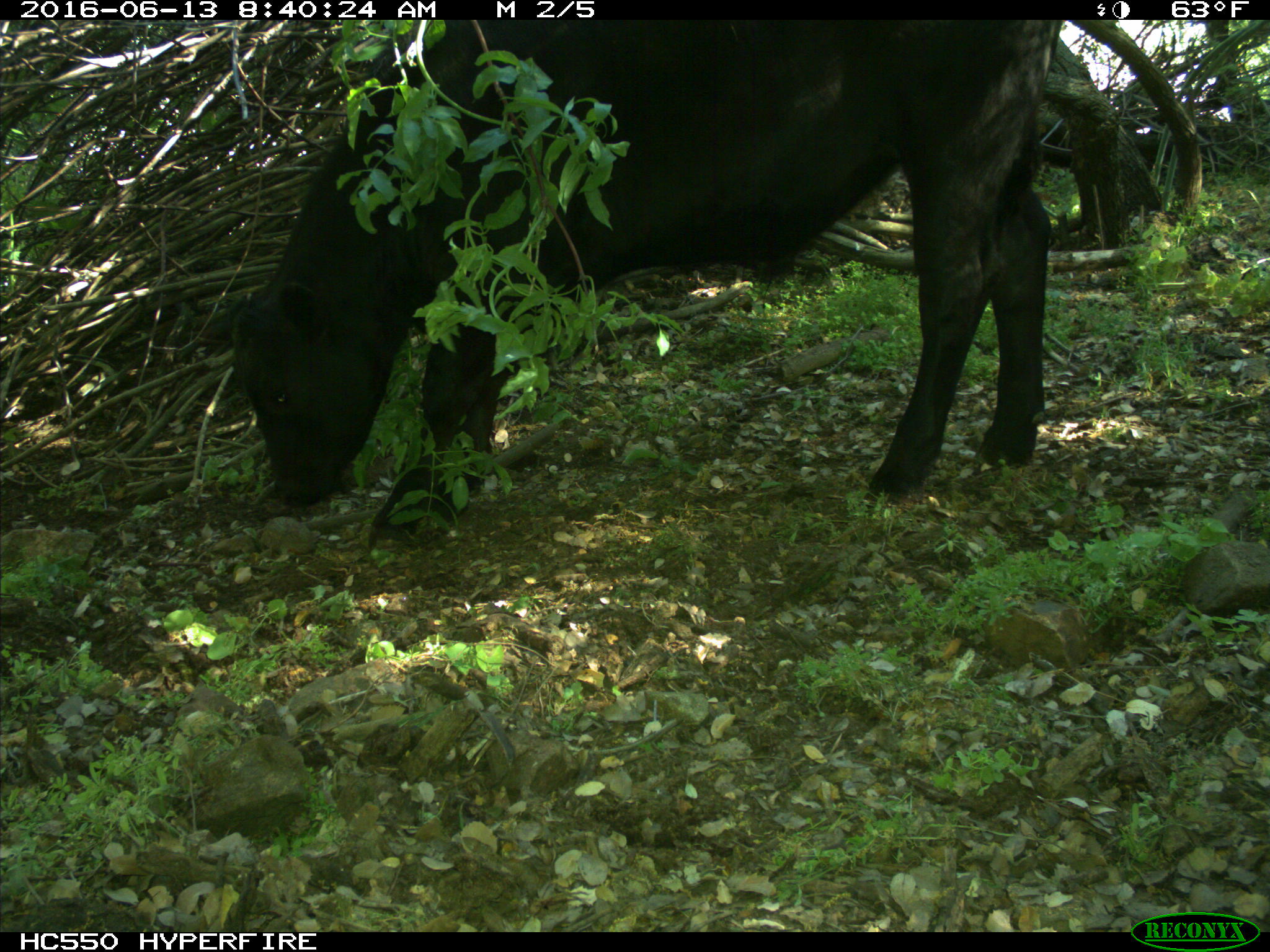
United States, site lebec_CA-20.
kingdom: Animalia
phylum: Chordata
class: Mammalia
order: Artiodactyla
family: Bovidae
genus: Bos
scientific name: Bos taurus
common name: domestic cow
Bos taurus (domestic cow).